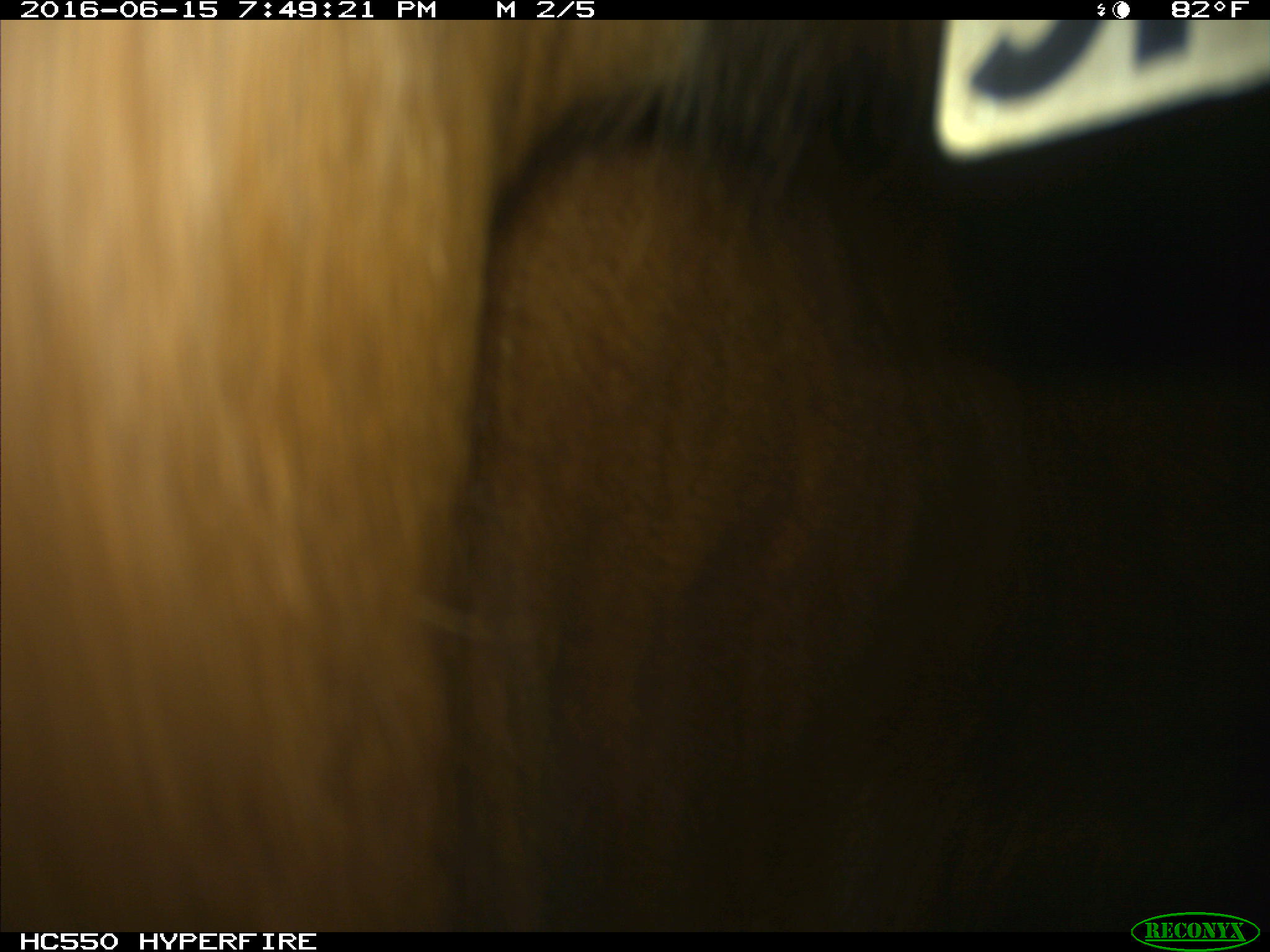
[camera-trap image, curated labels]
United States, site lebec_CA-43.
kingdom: Animalia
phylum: Chordata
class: Mammalia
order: Artiodactyla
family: Bovidae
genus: Bos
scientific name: Bos taurus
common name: domestic cow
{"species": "Bos taurus (domestic cow)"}